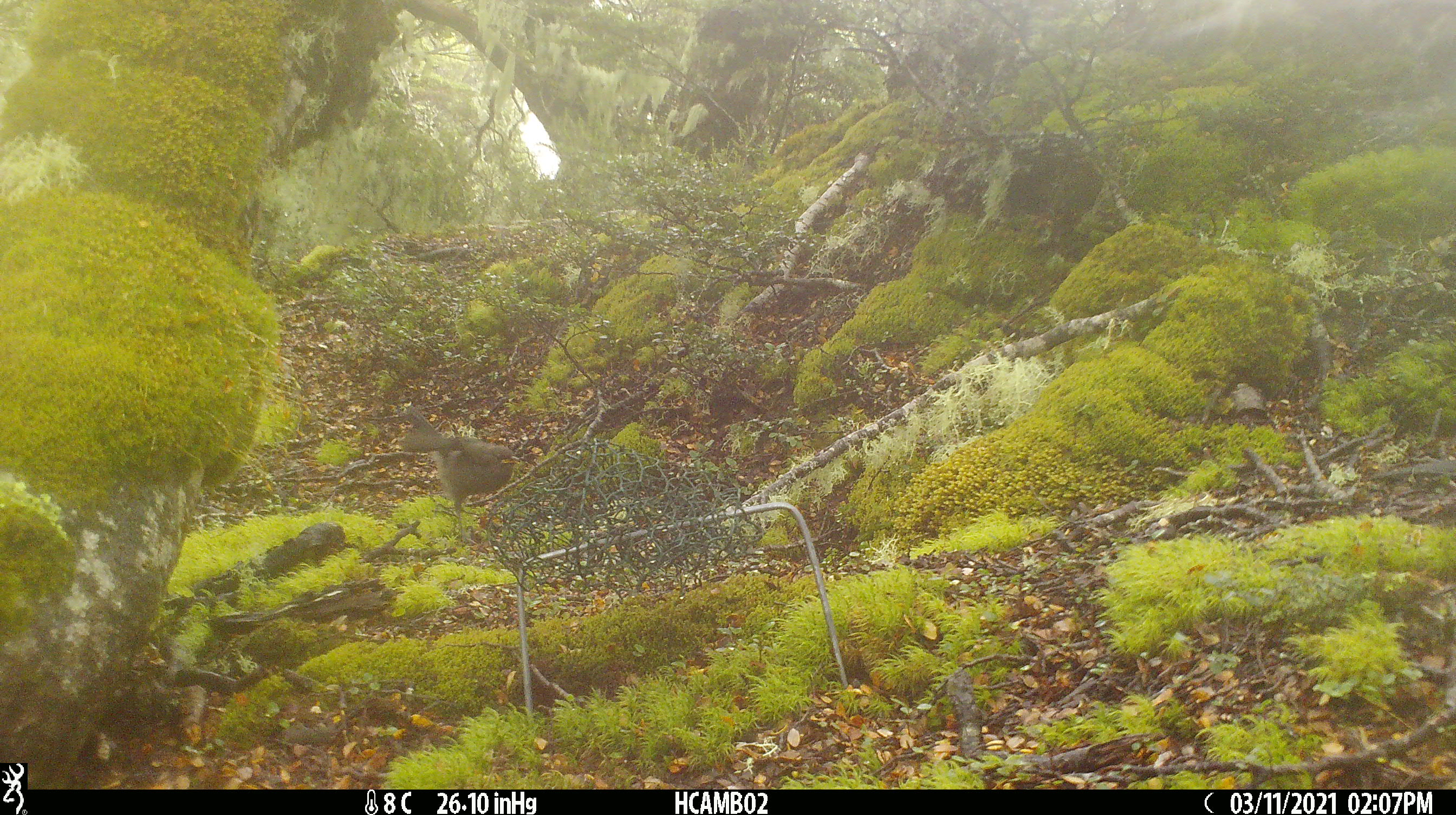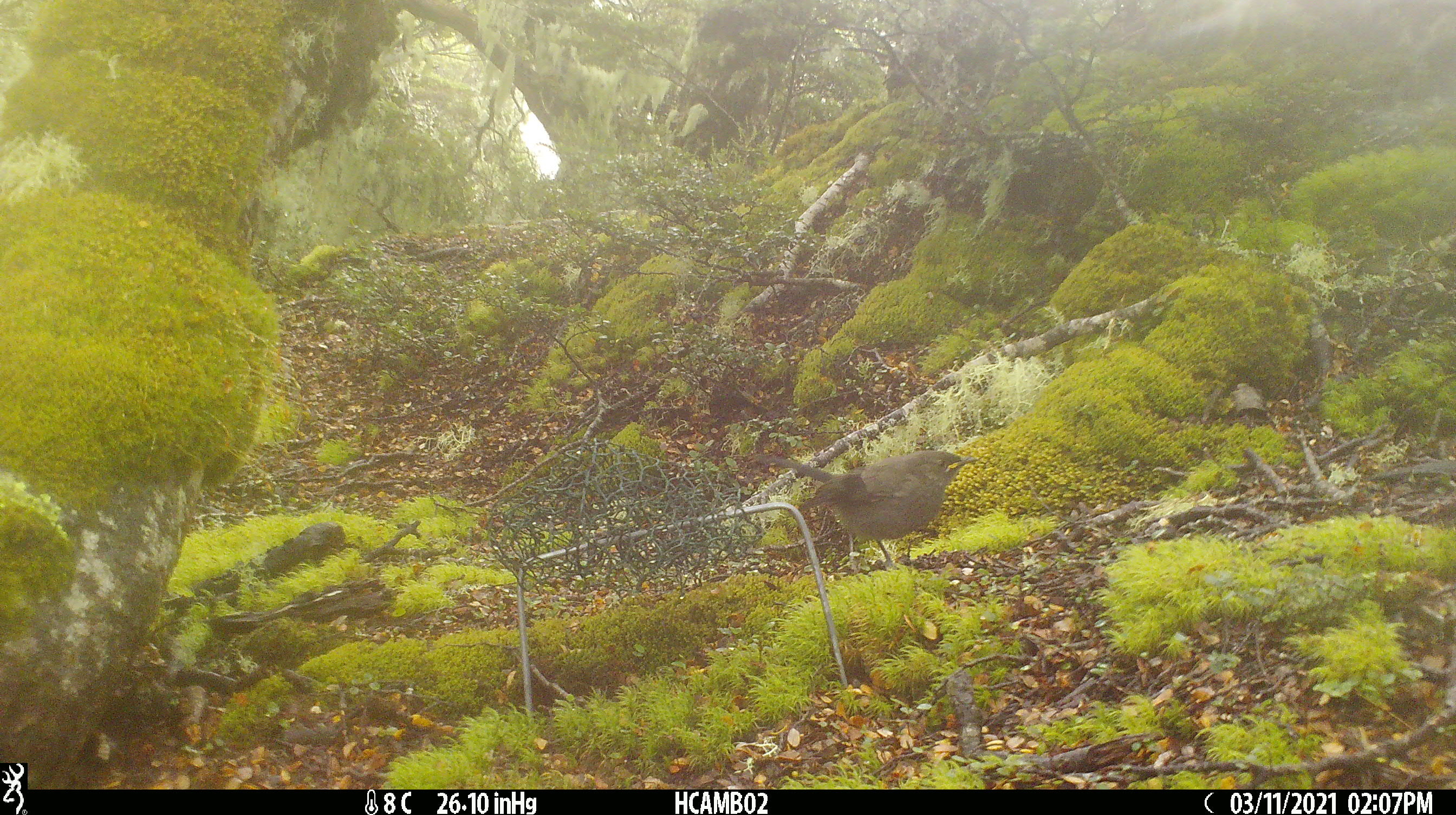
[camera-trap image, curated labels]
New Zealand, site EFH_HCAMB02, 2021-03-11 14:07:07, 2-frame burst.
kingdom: Animalia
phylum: Chordata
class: Aves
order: Passeriformes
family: Meliphagidae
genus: Anthornis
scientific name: Anthornis melanura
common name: new zealand bellbird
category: bellbird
Bellbird (new zealand bellbird) (Anthornis melanura).